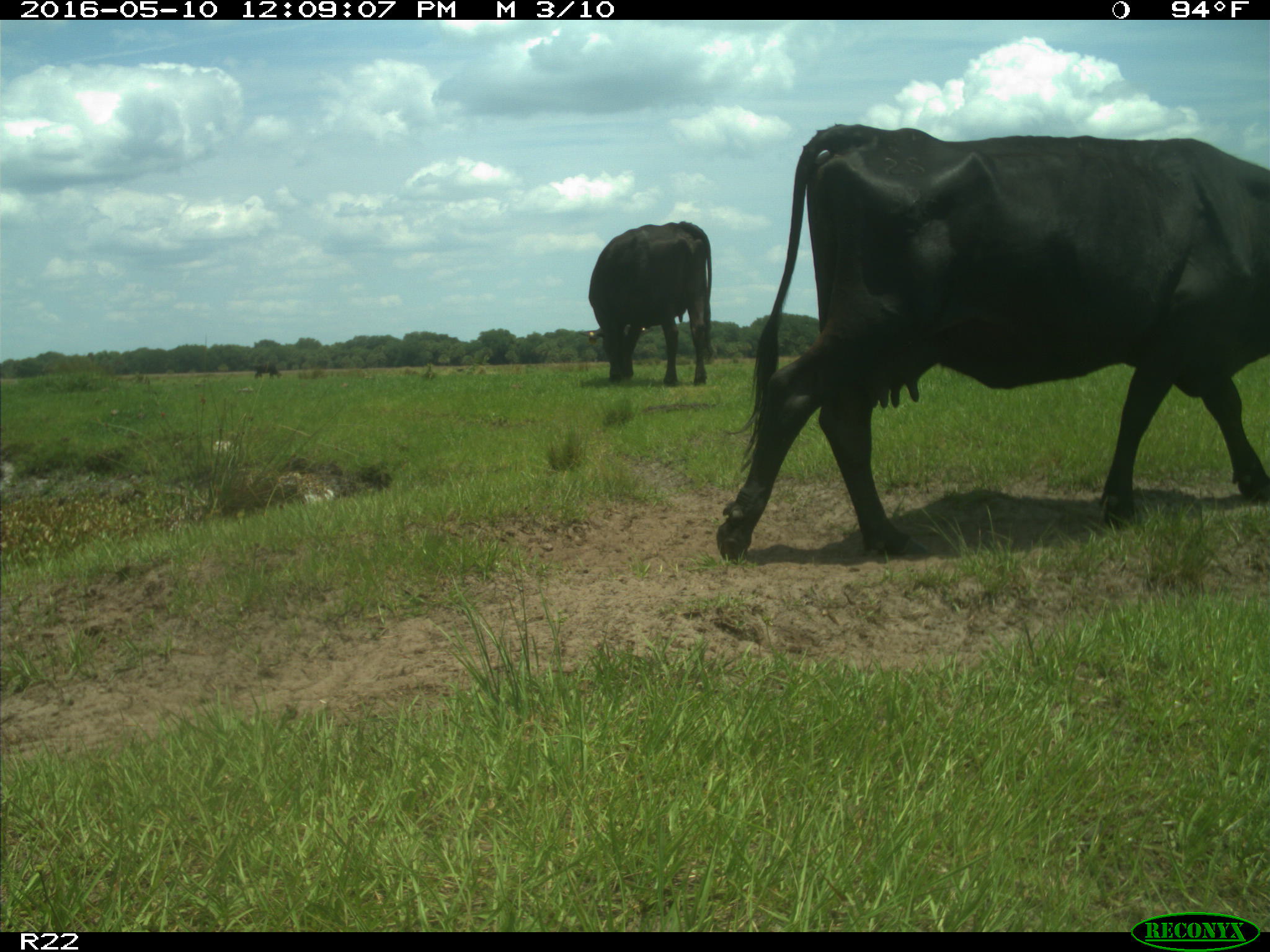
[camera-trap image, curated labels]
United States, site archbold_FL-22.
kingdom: Animalia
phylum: Chordata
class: Mammalia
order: Artiodactyla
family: Bovidae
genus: Bos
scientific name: Bos taurus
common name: domestic cow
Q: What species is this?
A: Bos taurus (domestic cow).